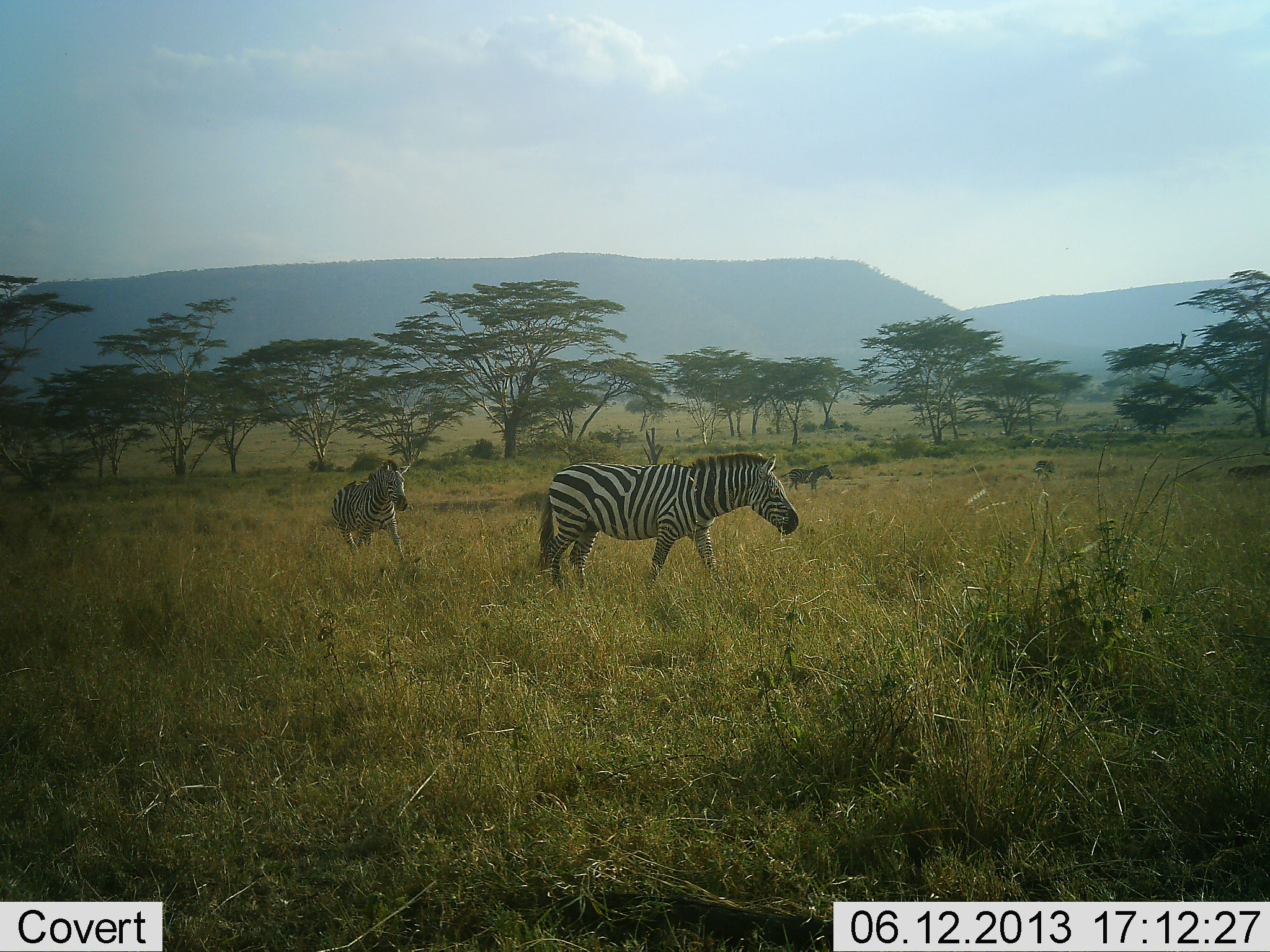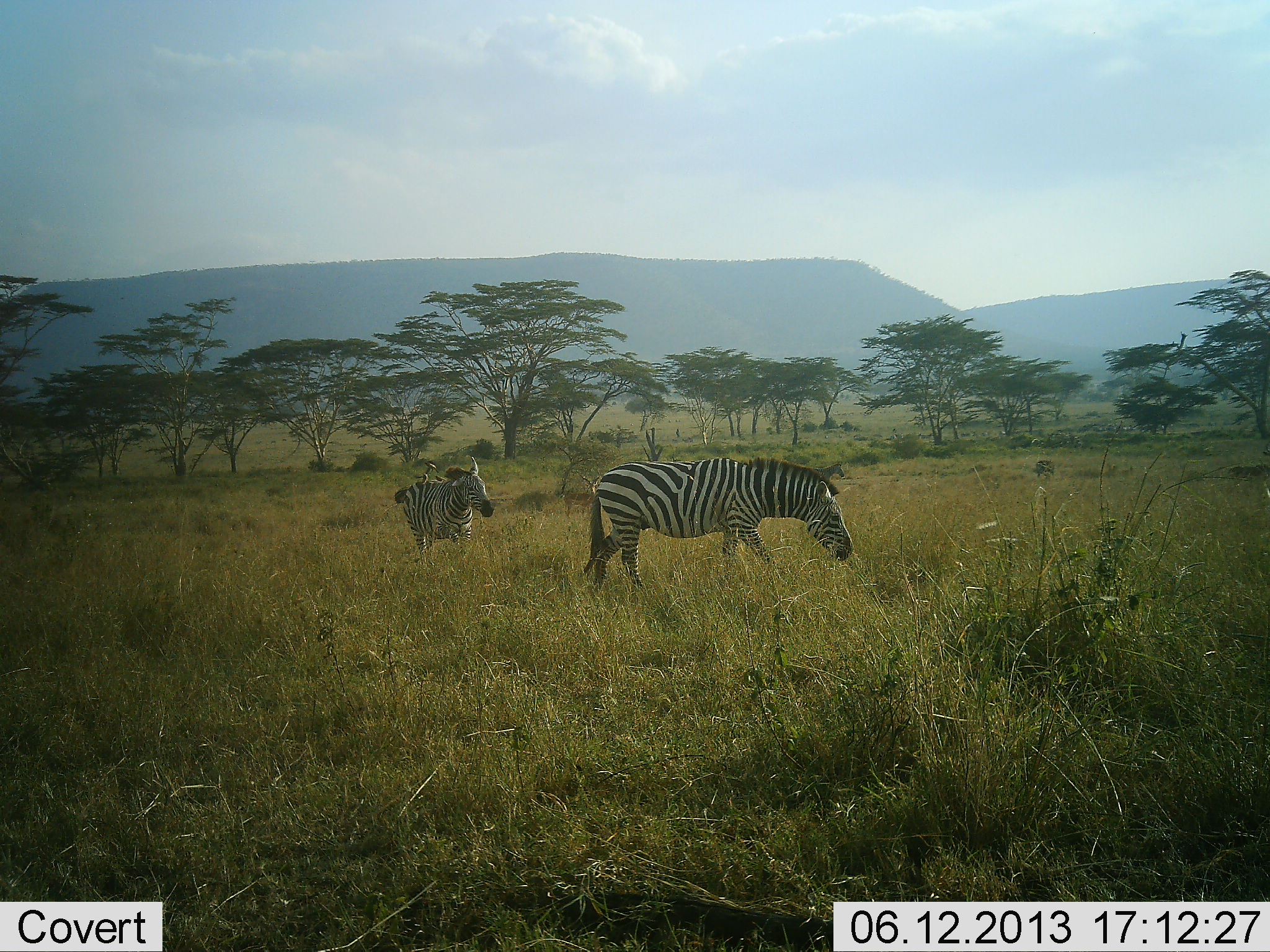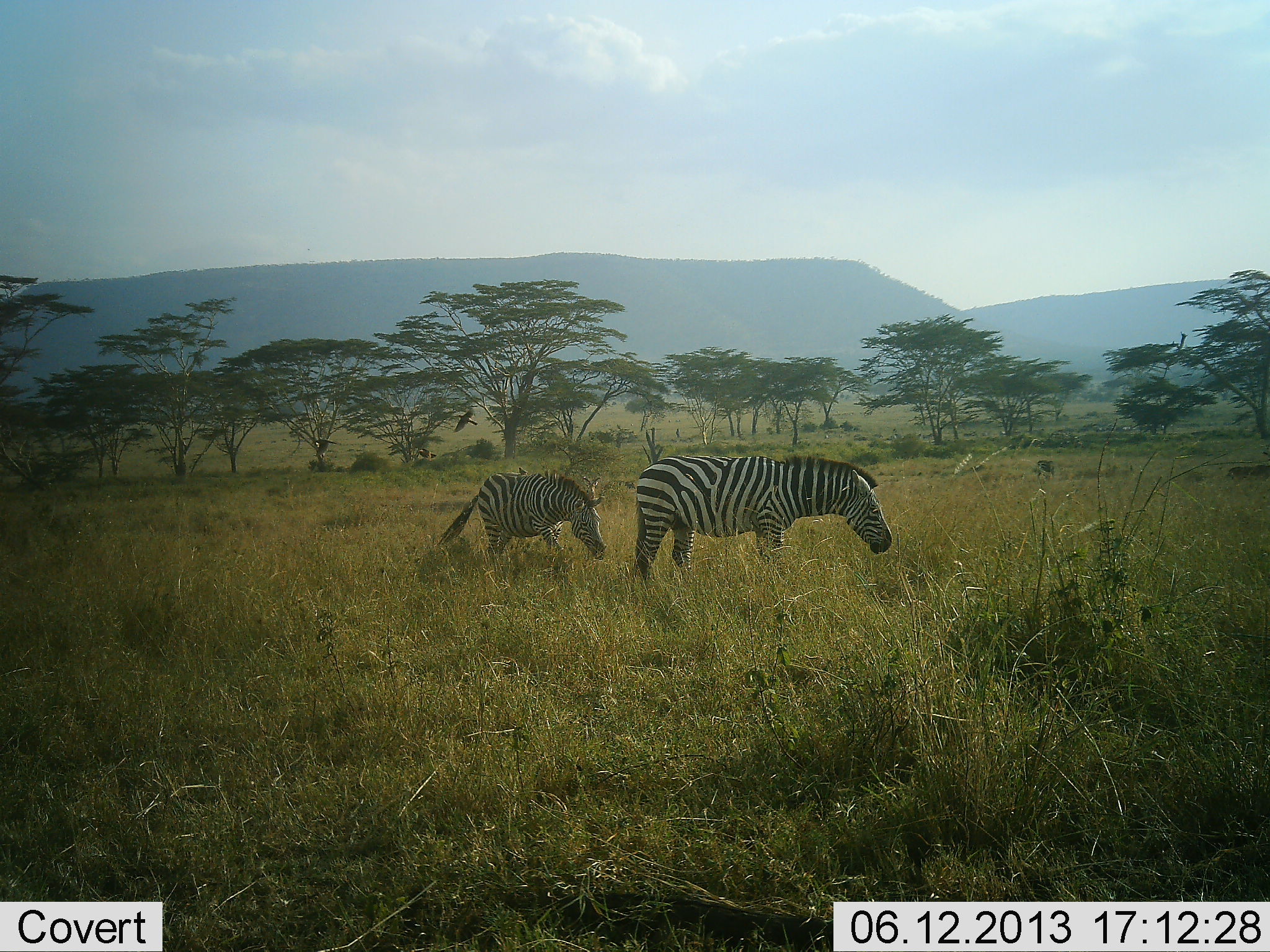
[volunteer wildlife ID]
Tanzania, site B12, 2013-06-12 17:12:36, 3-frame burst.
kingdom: Animalia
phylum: Chordata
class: Aves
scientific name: Aves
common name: bird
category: otherbird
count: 3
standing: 0%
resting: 0%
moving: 100%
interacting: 0%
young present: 0%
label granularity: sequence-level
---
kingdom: Animalia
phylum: Chordata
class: Mammalia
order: Perissodactyla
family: Equidae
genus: Equus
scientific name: Equus quagga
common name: plains zebra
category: zebra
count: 2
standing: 9%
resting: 0%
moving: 88%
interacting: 3%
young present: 6%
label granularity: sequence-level